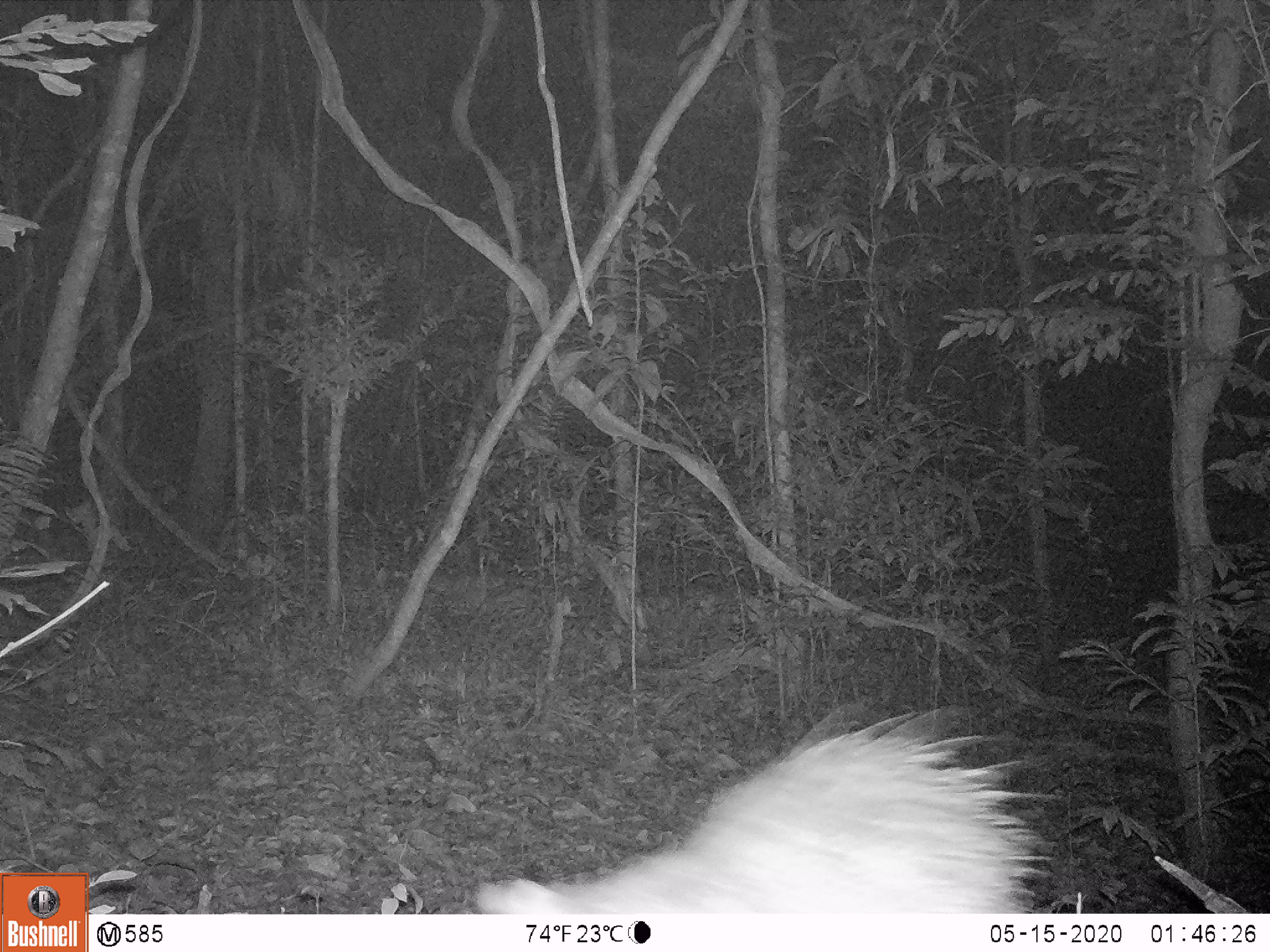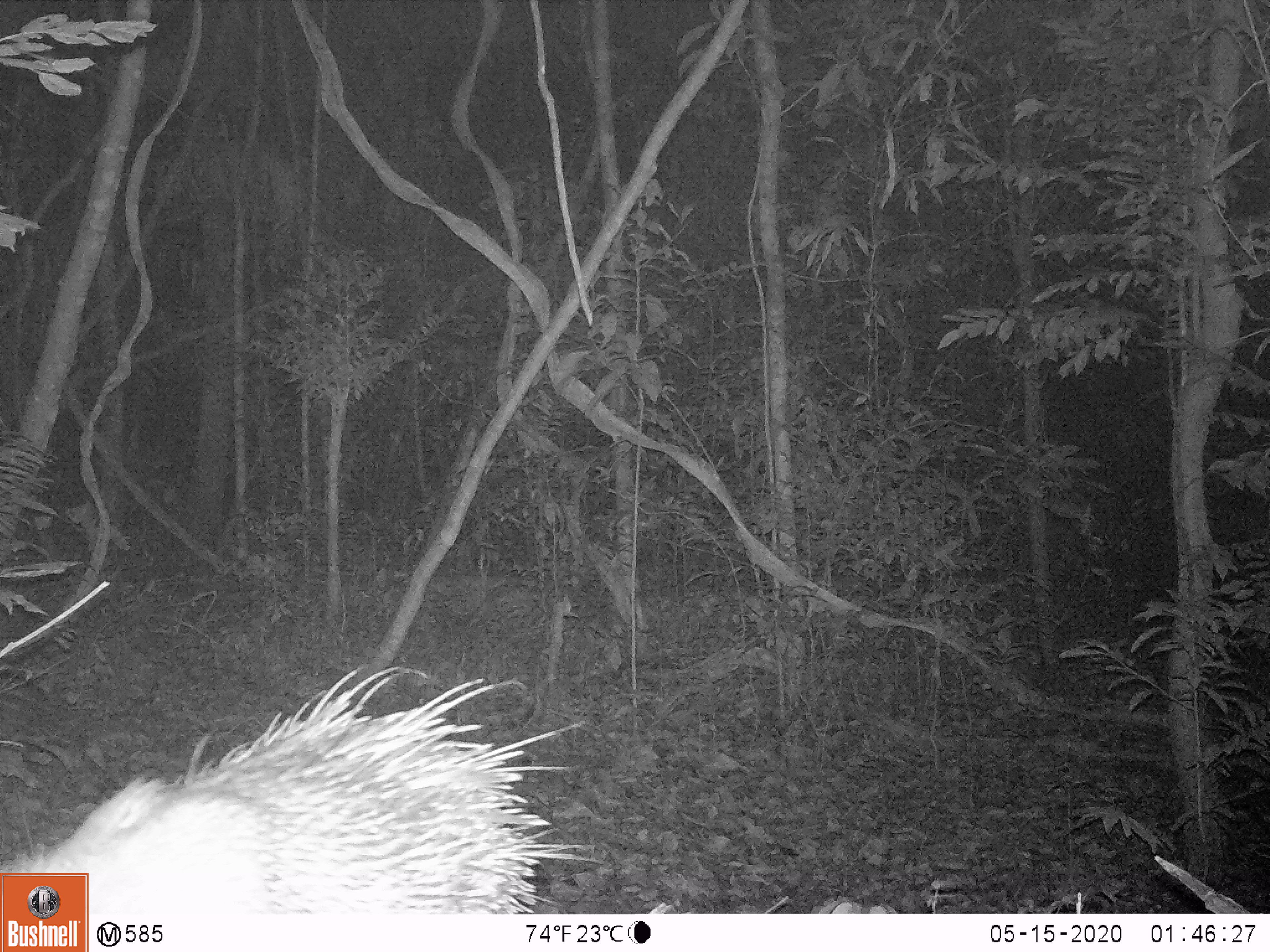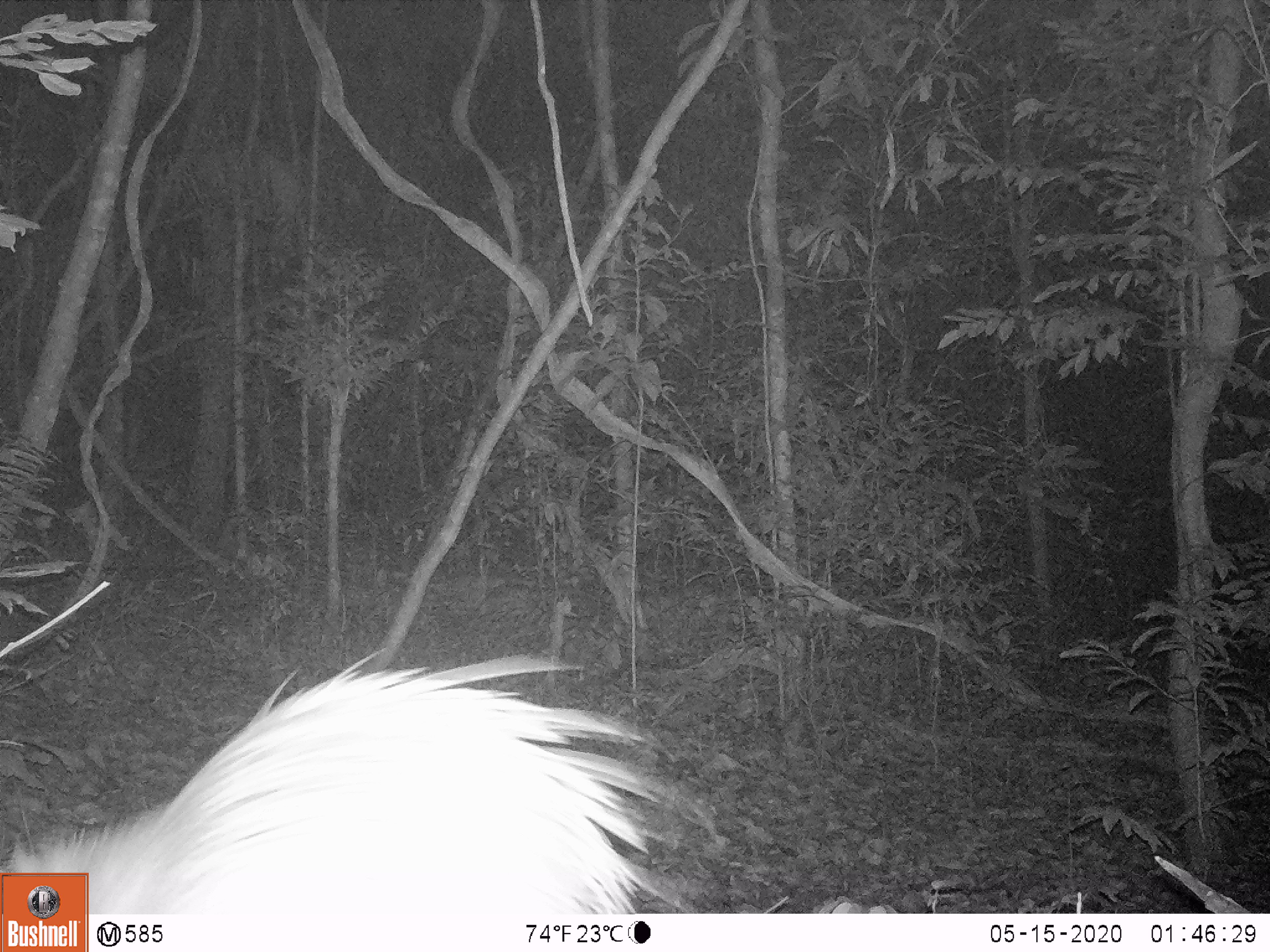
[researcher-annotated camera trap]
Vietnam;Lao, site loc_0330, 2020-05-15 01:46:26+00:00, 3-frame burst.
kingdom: Animalia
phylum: Chordata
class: Mammalia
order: Rodentia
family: Hystricidae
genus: Atherurus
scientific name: Atherurus macrourus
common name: asiatic brush-tailed porcupine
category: asiatic brush tailed porcupine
Asiatic brush tailed porcupine (asiatic brush-tailed porcupine) (Atherurus macrourus). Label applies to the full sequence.